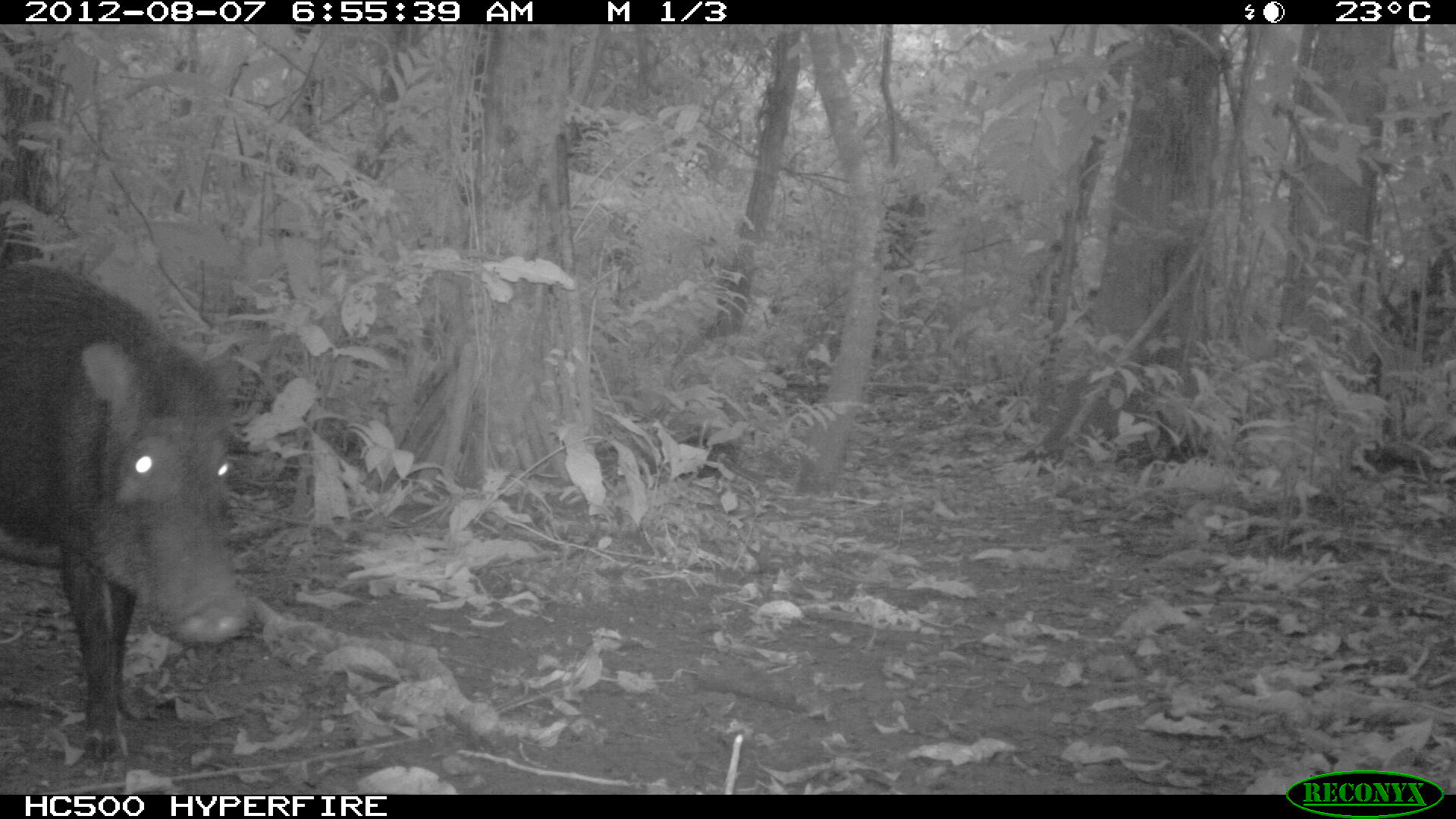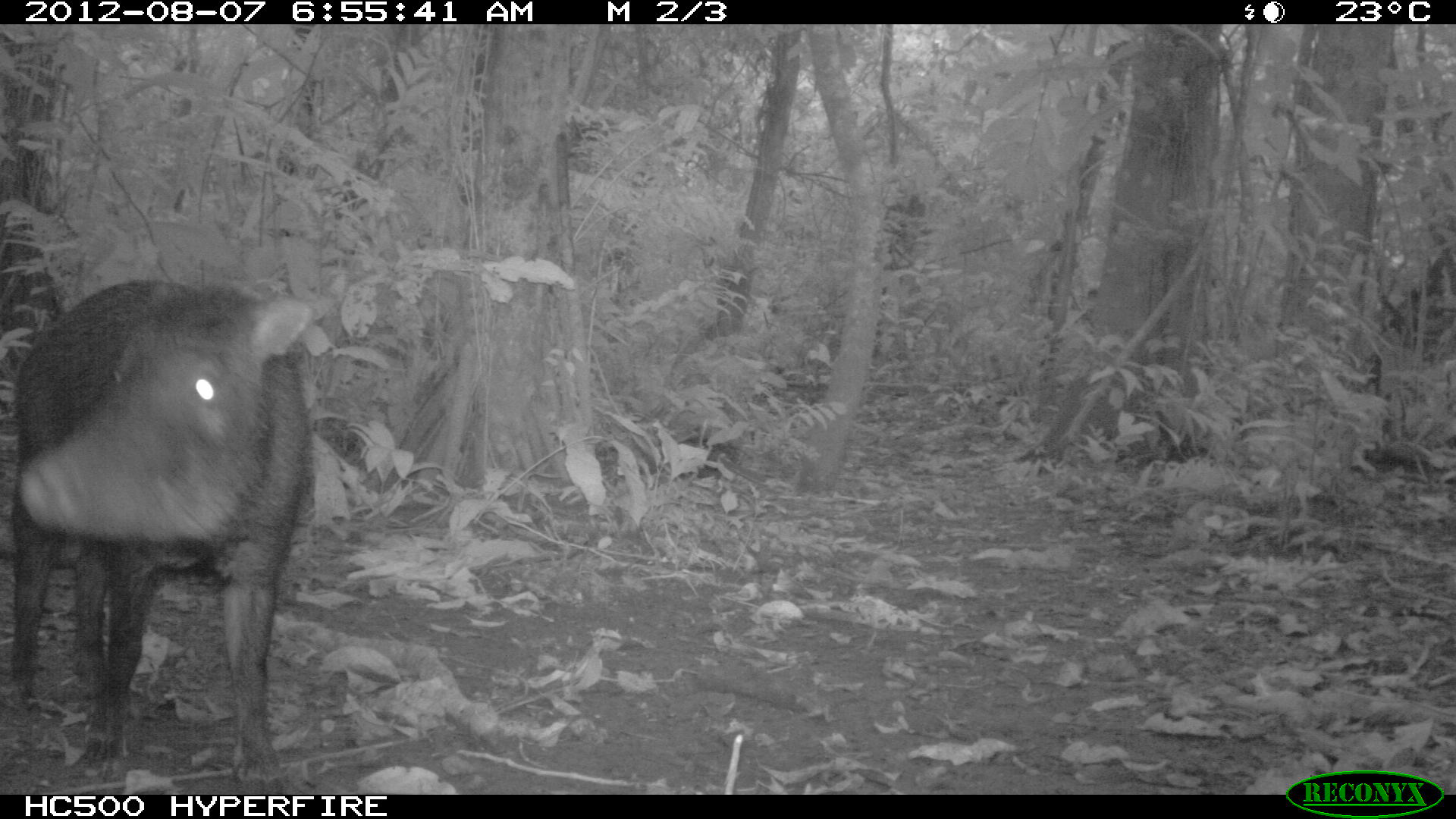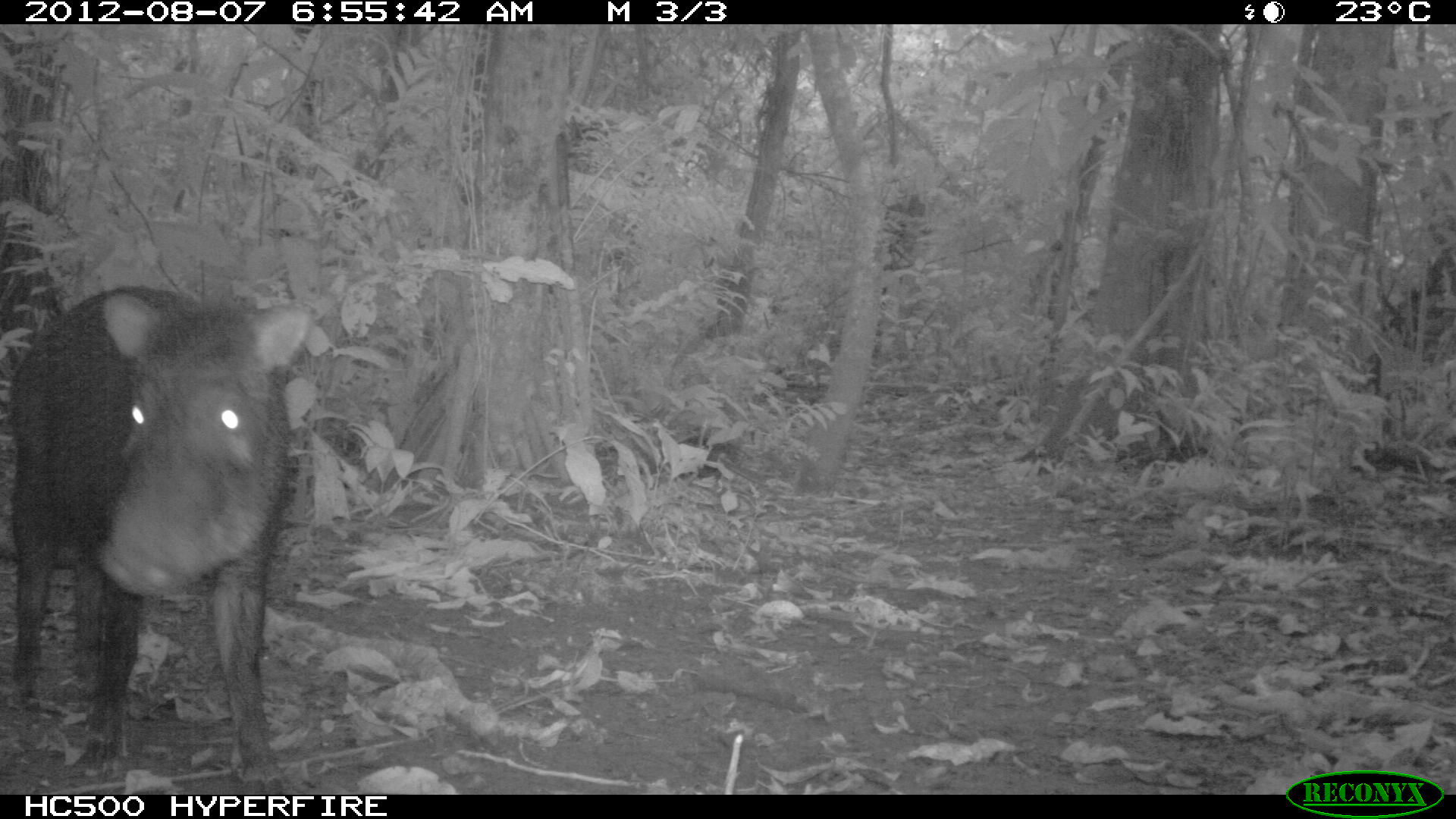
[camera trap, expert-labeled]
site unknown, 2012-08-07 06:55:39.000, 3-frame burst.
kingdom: Animalia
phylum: Chordata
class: Mammalia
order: Artiodactyla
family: Tayassuidae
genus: Tayassu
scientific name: Tayassu pecari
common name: white-lipped peccary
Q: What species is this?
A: Tayassu pecari (white-lipped peccary).